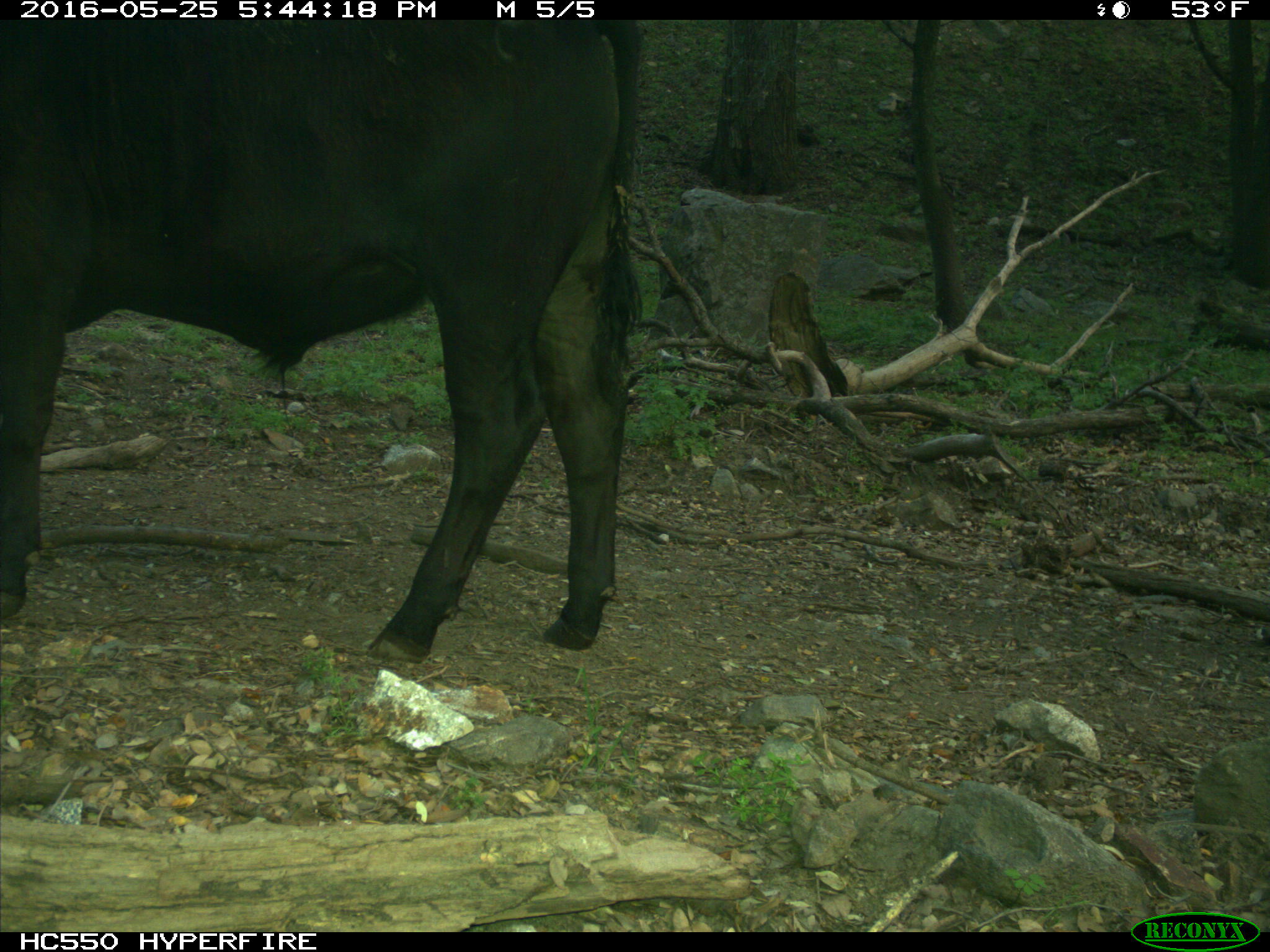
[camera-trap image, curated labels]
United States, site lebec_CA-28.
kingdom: Animalia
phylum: Chordata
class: Mammalia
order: Artiodactyla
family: Bovidae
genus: Bos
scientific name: Bos taurus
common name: domestic cow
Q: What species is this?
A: Bos taurus (domestic cow).